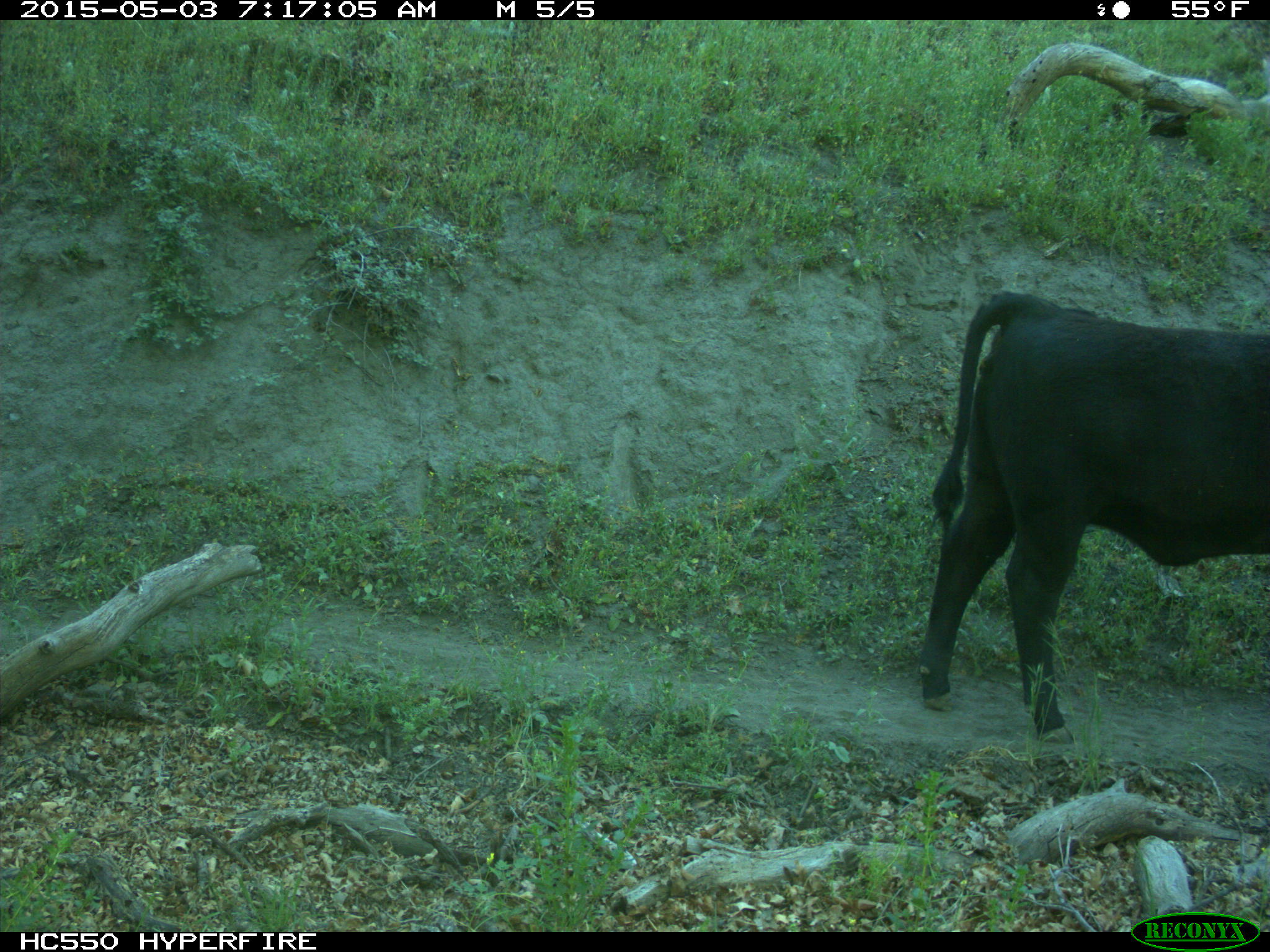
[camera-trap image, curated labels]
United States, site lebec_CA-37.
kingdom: Animalia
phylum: Chordata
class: Mammalia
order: Artiodactyla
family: Bovidae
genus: Bos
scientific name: Bos taurus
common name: domestic cow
Bos taurus (domestic cow).